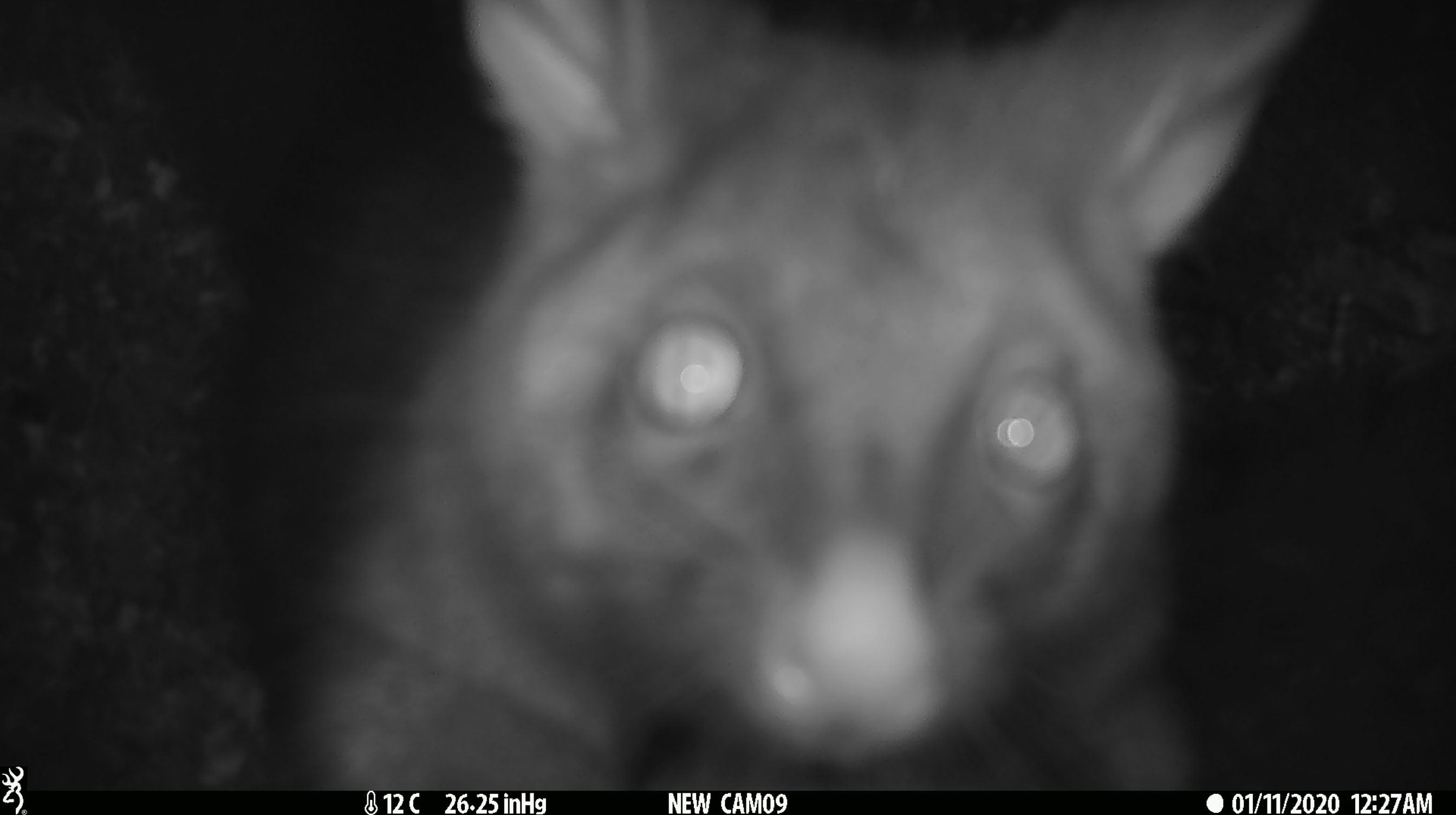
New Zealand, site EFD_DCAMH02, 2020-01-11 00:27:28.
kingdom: Animalia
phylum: Chordata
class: Mammalia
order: Diprotodontia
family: Phalangeridae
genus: Trichosurus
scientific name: Trichosurus vulpecula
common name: common brushtail possum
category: possum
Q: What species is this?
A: Possum (common brushtail possum) (Trichosurus vulpecula).